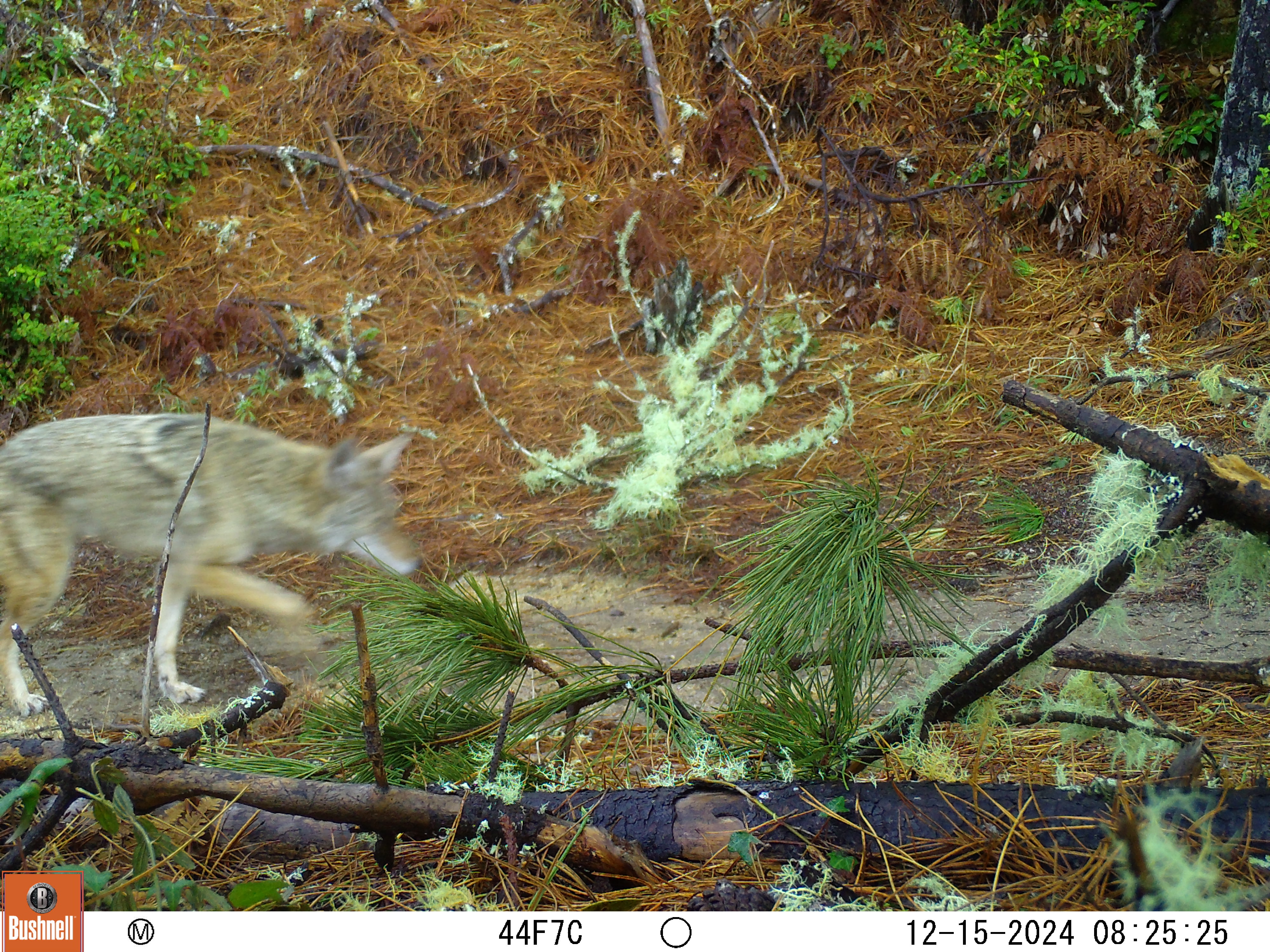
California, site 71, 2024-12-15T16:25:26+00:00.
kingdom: Animalia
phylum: Chordata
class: Mammalia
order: Carnivora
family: Canidae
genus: Canis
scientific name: Canis latrans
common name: coyote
Coyote (Canis latrans).